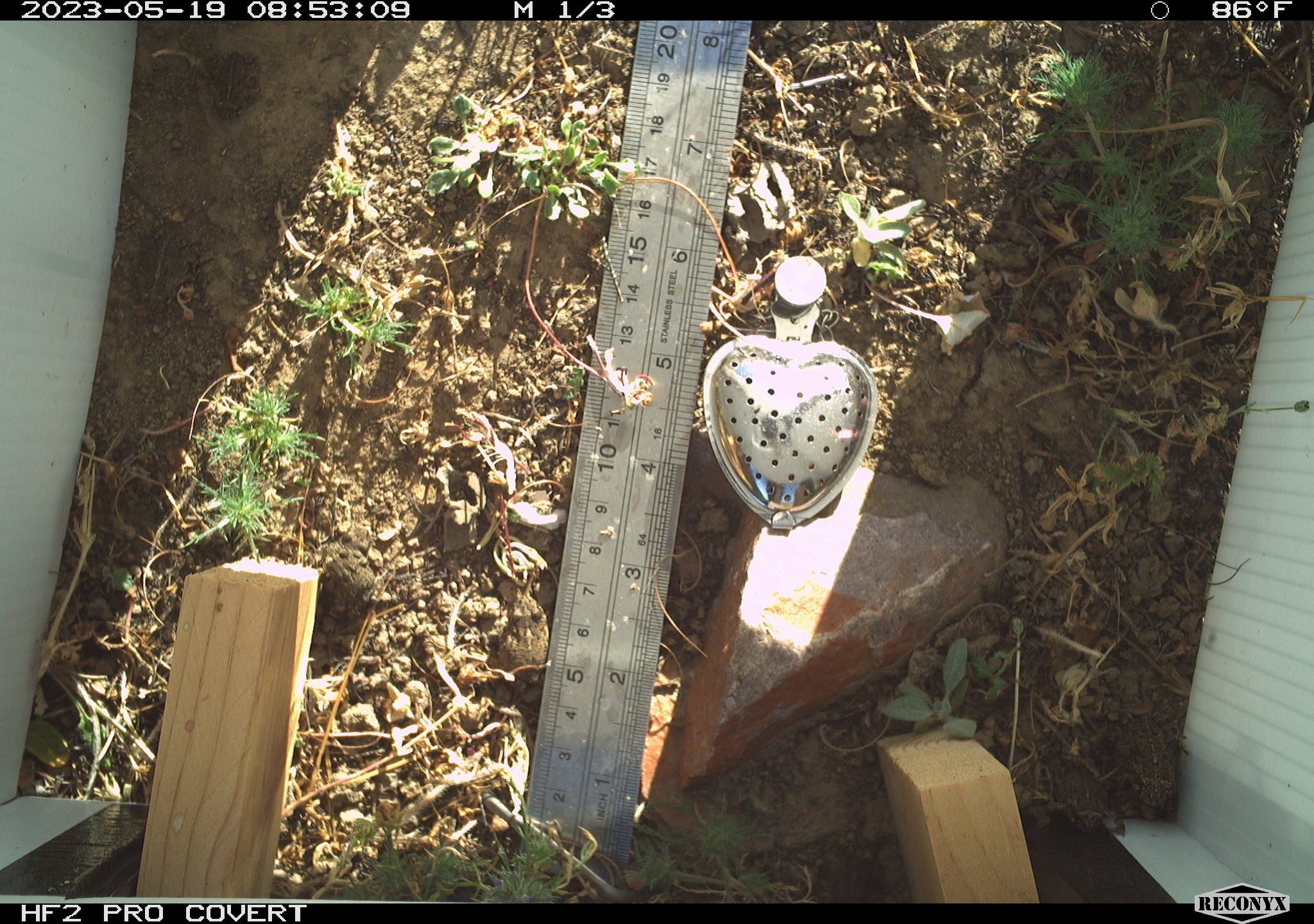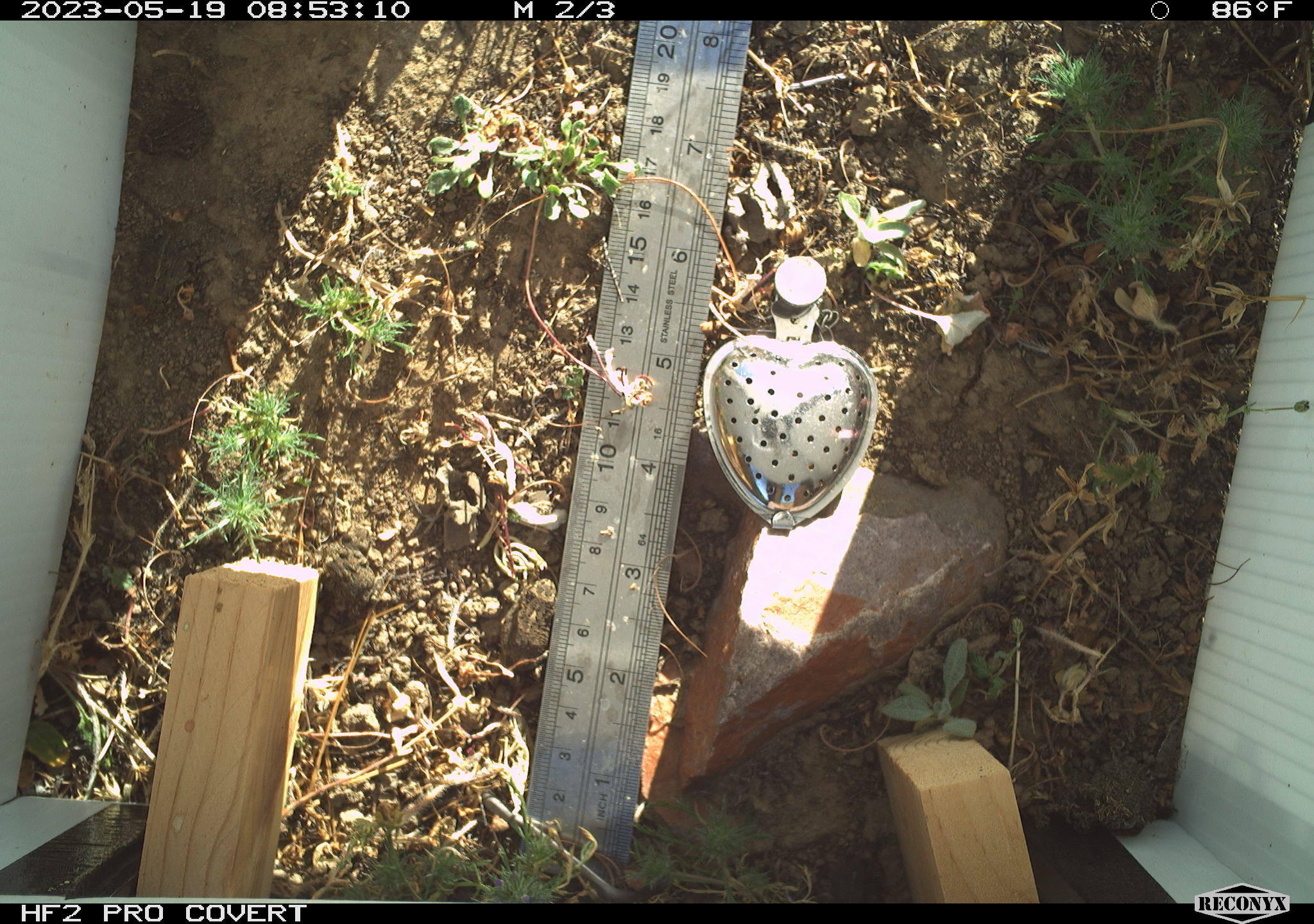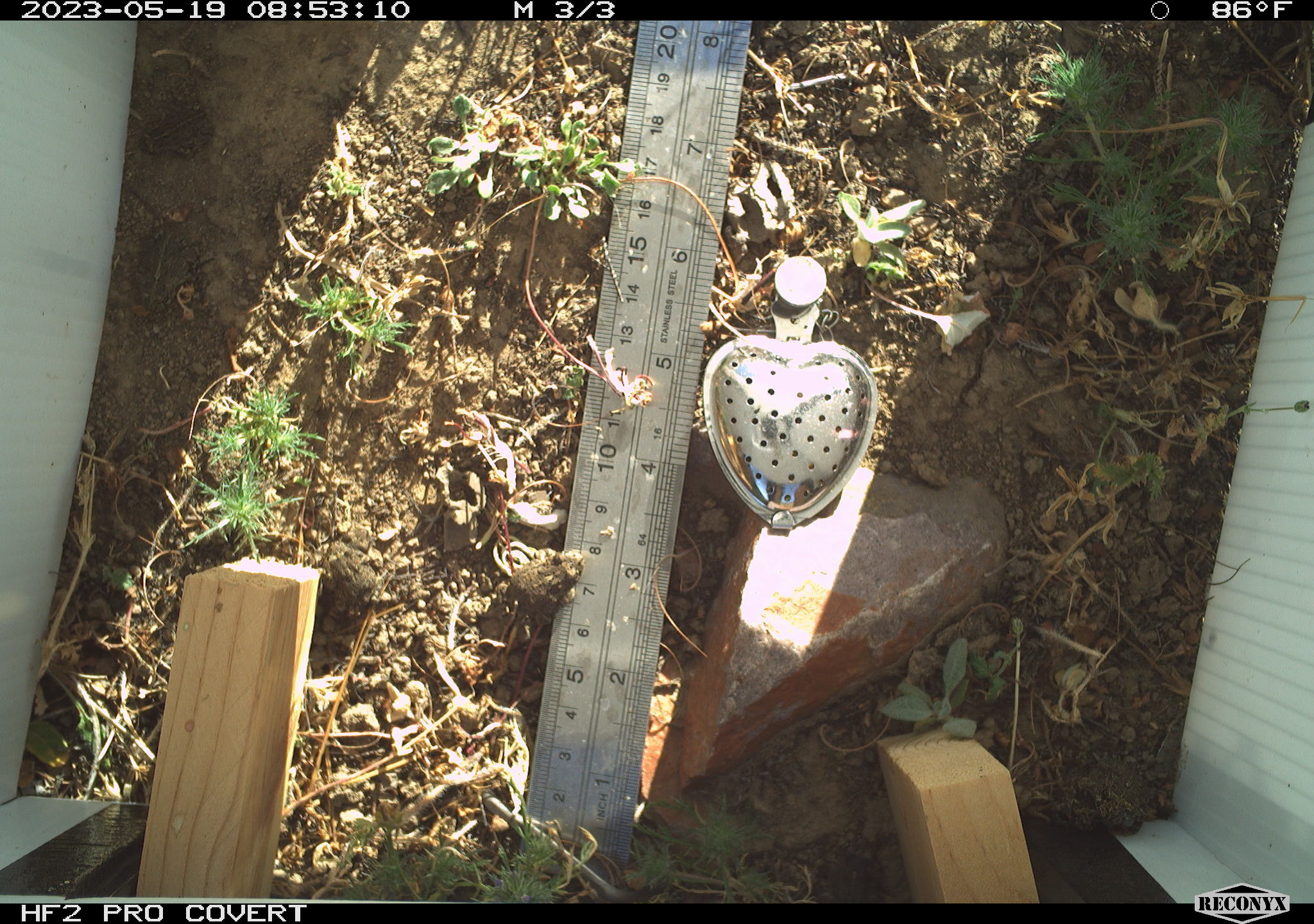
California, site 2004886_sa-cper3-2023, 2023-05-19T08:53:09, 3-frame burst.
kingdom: Animalia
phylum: Chordata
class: Amphibia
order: Anura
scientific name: Anura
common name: frogs